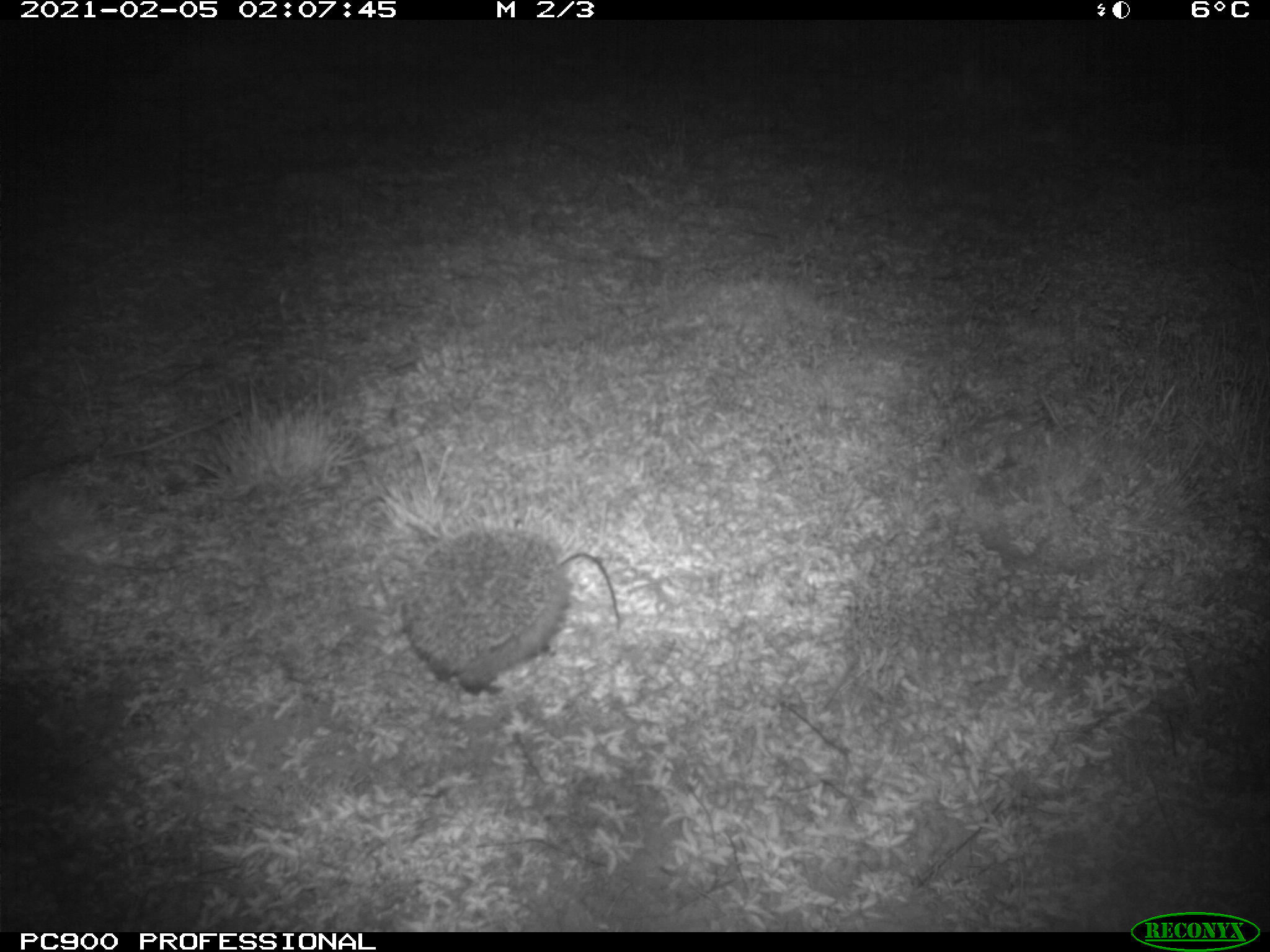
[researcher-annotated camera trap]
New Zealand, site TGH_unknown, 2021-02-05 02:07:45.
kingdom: Animalia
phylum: Chordata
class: Mammalia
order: Eulipotyphla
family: Erinaceidae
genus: Erinaceus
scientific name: Erinaceus europaeus europaeus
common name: european hedgehog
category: hedgehog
Hedgehog (european hedgehog) (Erinaceus europaeus europaeus).